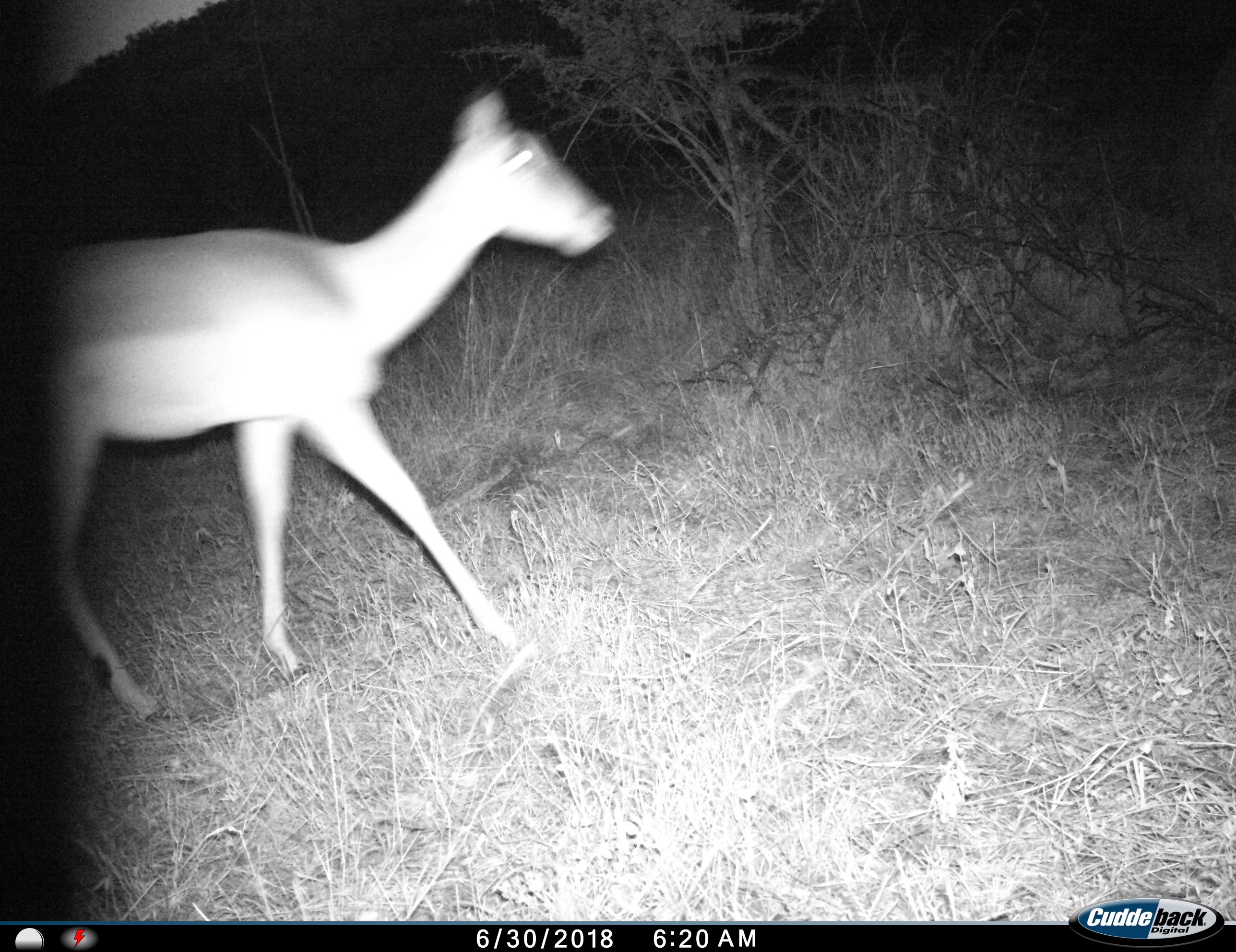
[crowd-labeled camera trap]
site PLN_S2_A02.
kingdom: Animalia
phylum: Chordata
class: Mammalia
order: Artiodactyla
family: Bovidae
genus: Aepyceros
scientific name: Aepyceros melampus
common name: impala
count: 1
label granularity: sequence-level